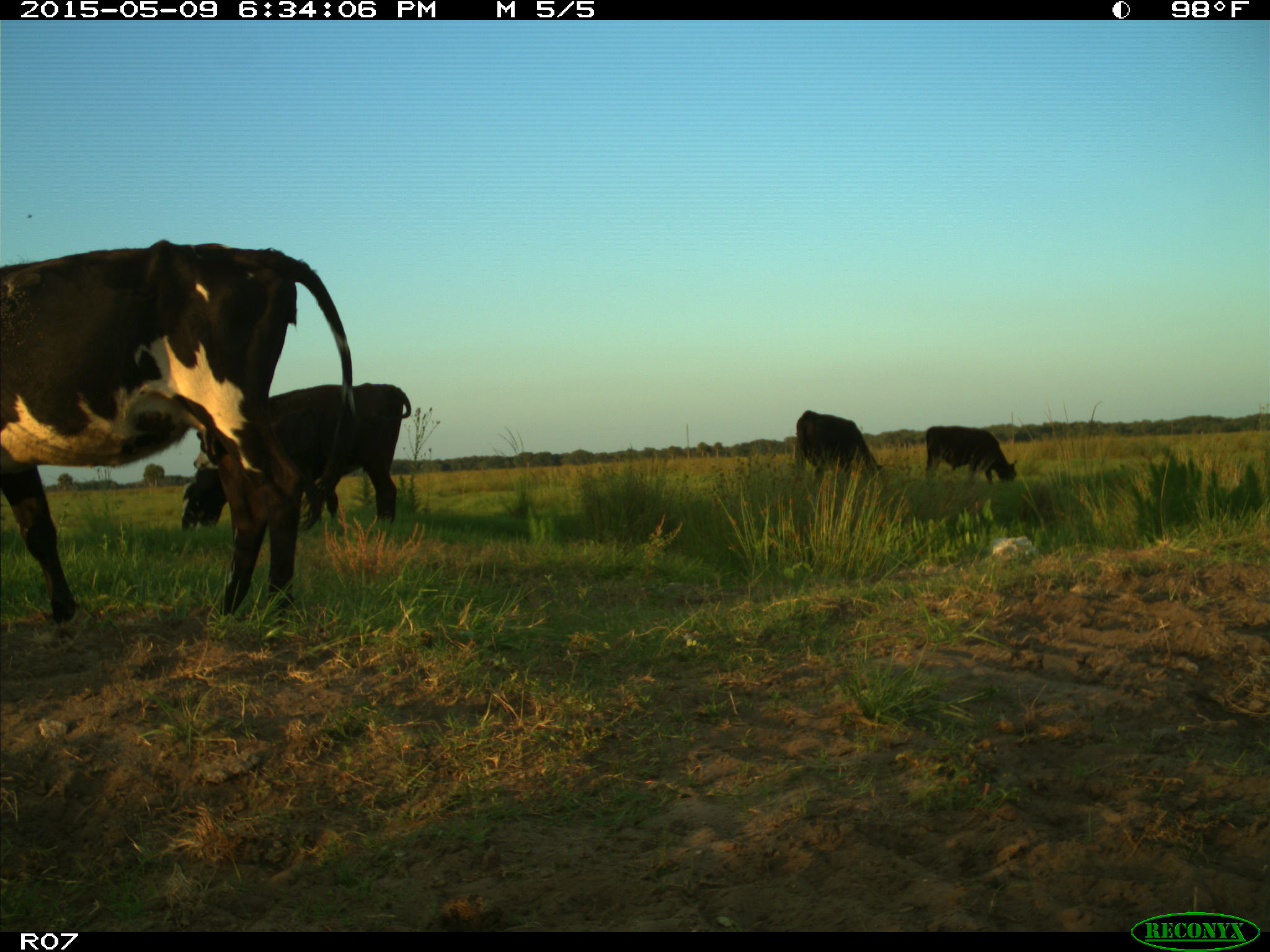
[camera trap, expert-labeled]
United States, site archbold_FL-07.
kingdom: Animalia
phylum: Chordata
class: Mammalia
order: Artiodactyla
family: Bovidae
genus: Bos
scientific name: Bos taurus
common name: domestic cow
Bos taurus (domestic cow).